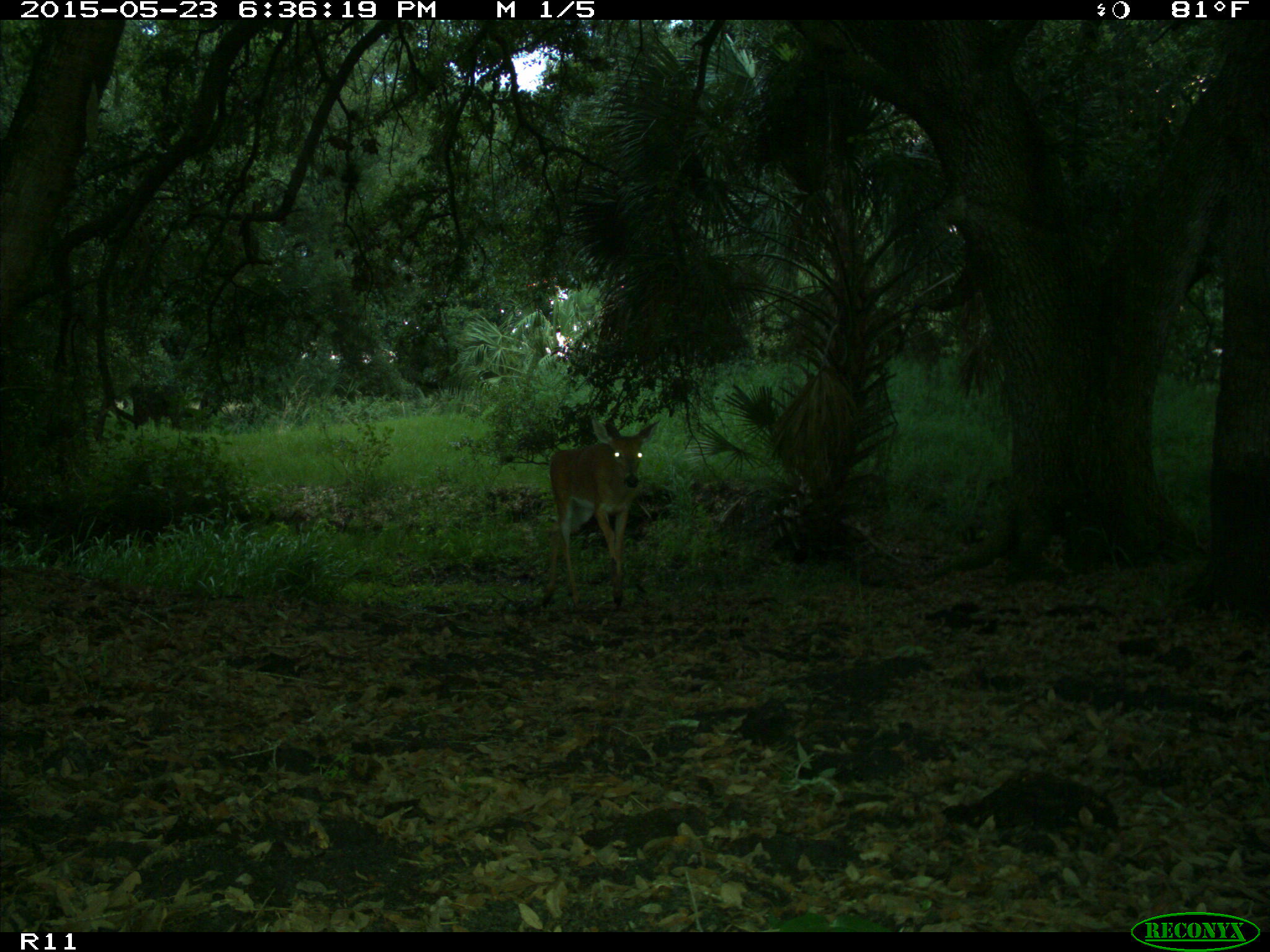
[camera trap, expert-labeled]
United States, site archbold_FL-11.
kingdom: Animalia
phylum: Chordata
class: Mammalia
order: Artiodactyla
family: Cervidae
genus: Odocoileus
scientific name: Odocoileus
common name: deer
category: unidentified deer